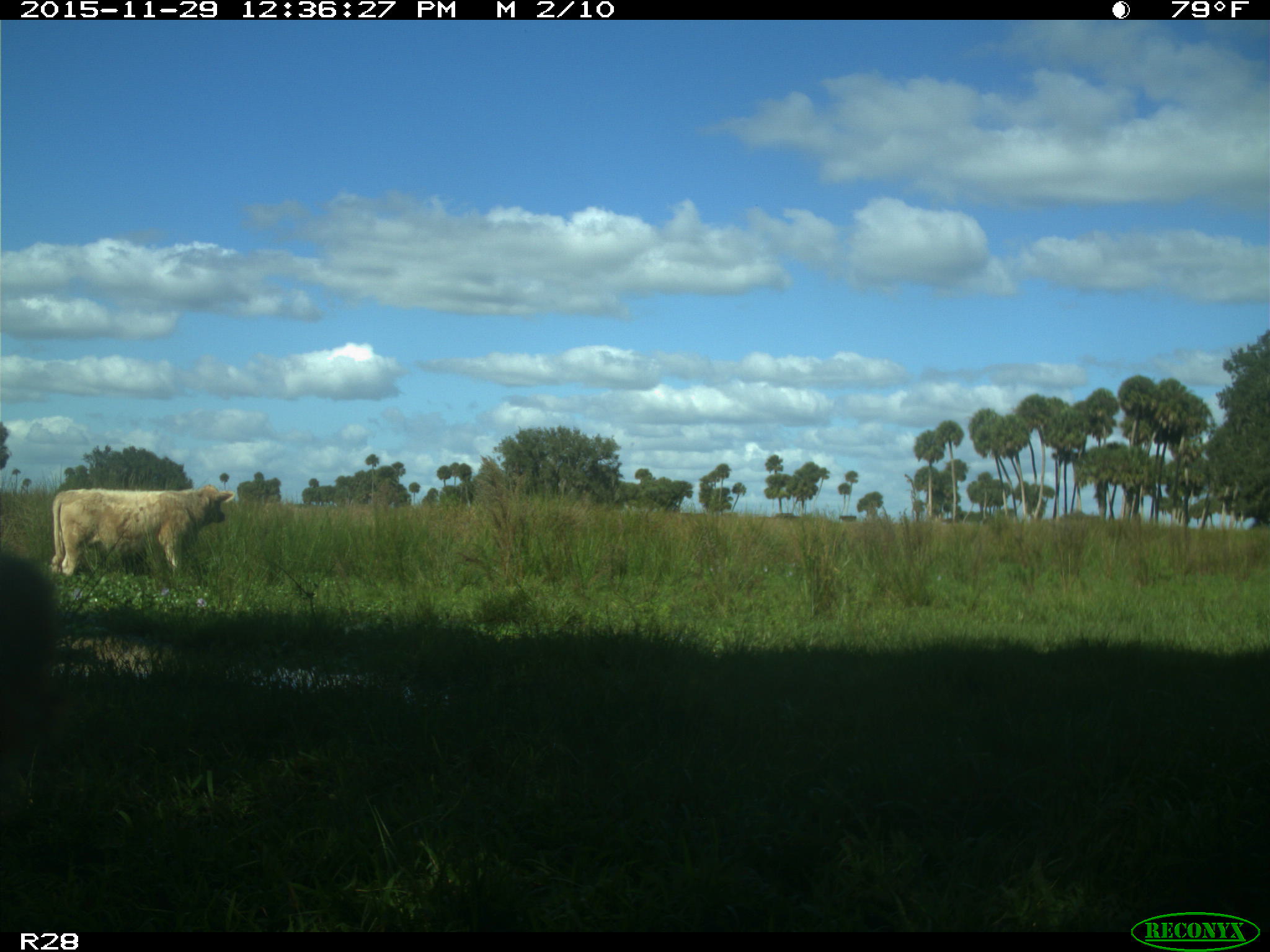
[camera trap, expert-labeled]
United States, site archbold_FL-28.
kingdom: Animalia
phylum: Chordata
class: Mammalia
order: Artiodactyla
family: Bovidae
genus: Bos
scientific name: Bos taurus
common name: domestic cow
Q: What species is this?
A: Bos taurus (domestic cow).